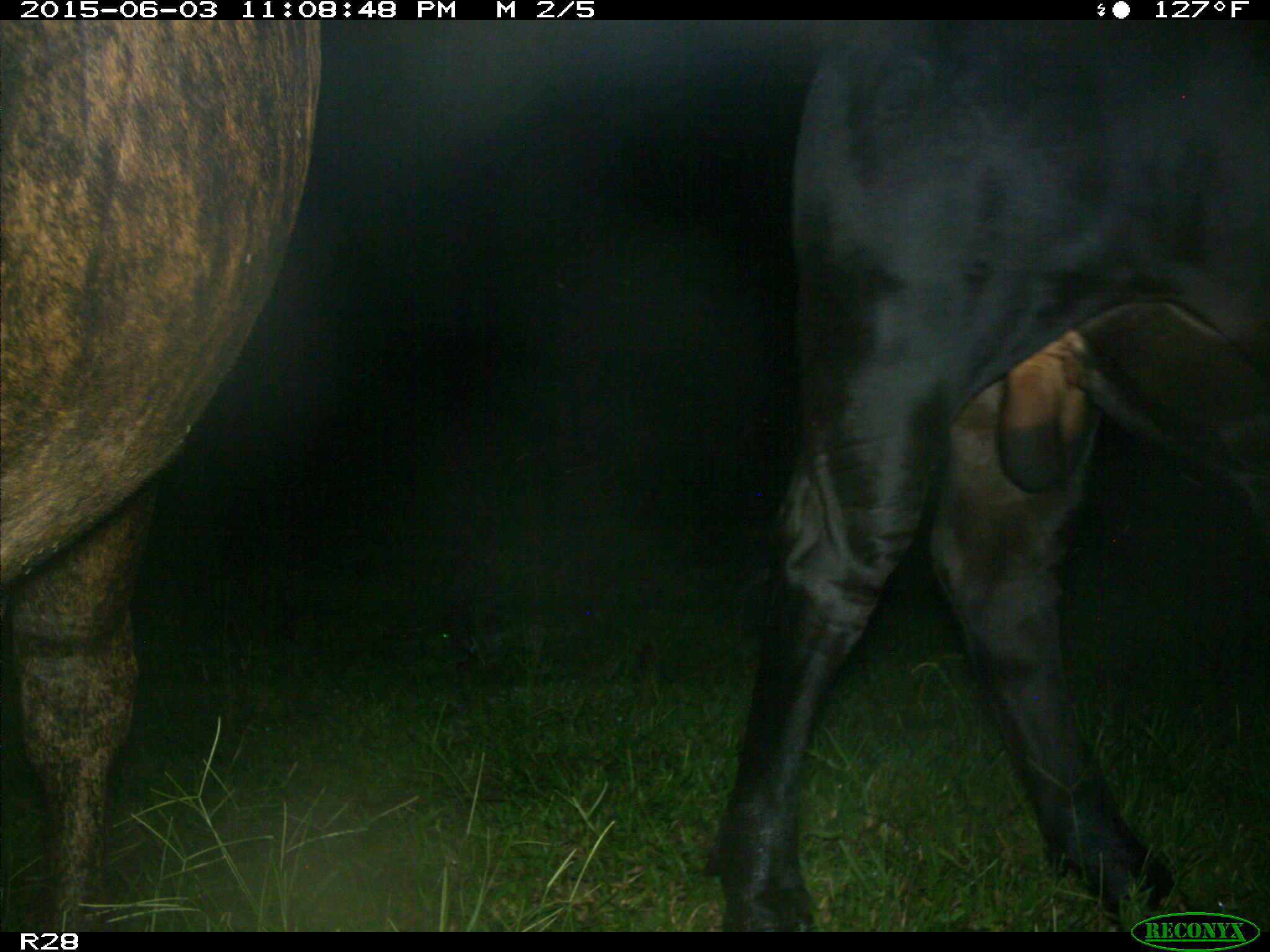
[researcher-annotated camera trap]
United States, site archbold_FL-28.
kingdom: Animalia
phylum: Chordata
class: Mammalia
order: Artiodactyla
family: Bovidae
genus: Bos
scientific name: Bos taurus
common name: domestic cow